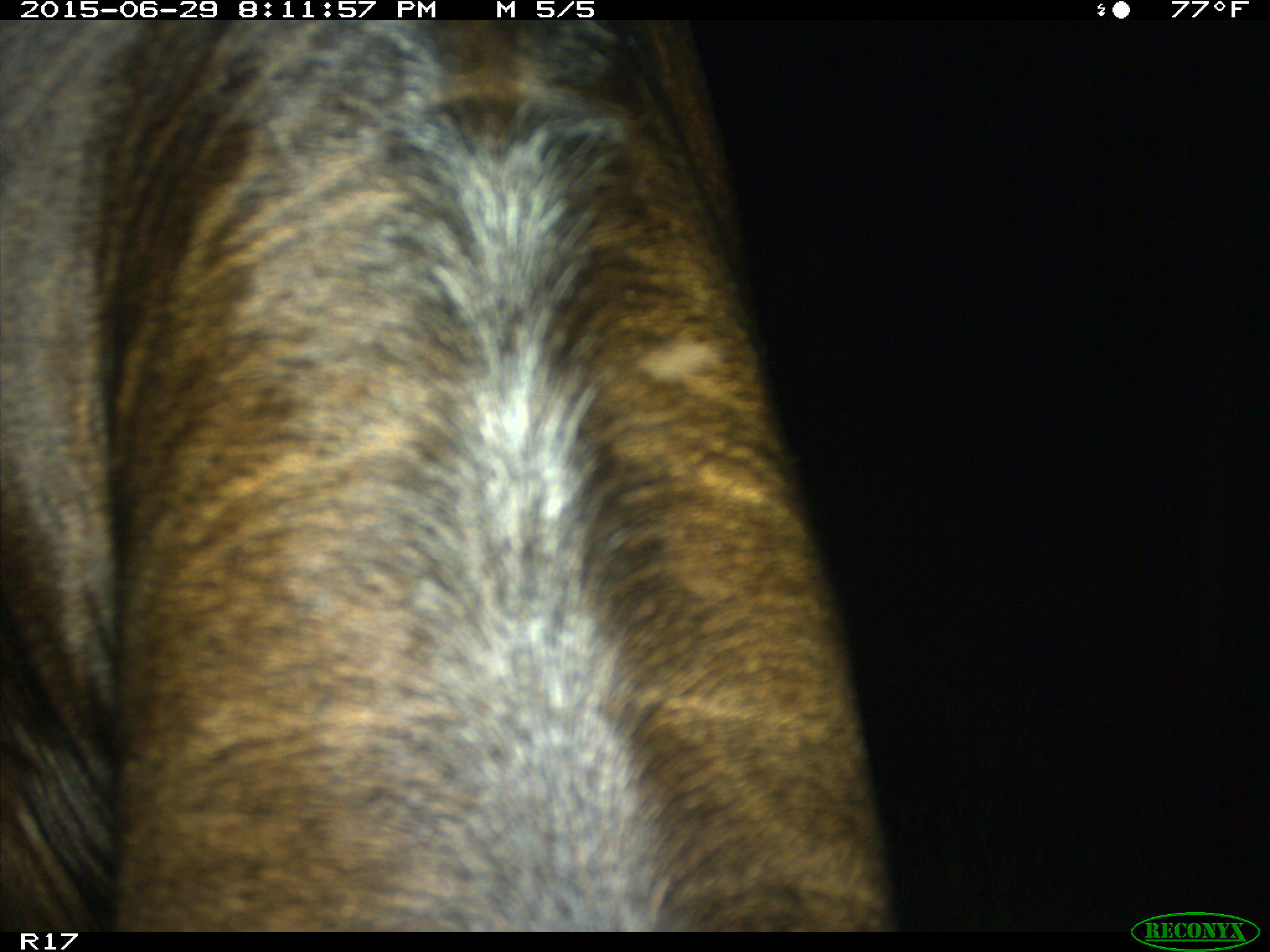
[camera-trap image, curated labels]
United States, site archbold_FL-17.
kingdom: Animalia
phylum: Chordata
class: Mammalia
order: Artiodactyla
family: Bovidae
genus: Bos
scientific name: Bos taurus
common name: domestic cow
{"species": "Bos taurus (domestic cow)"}